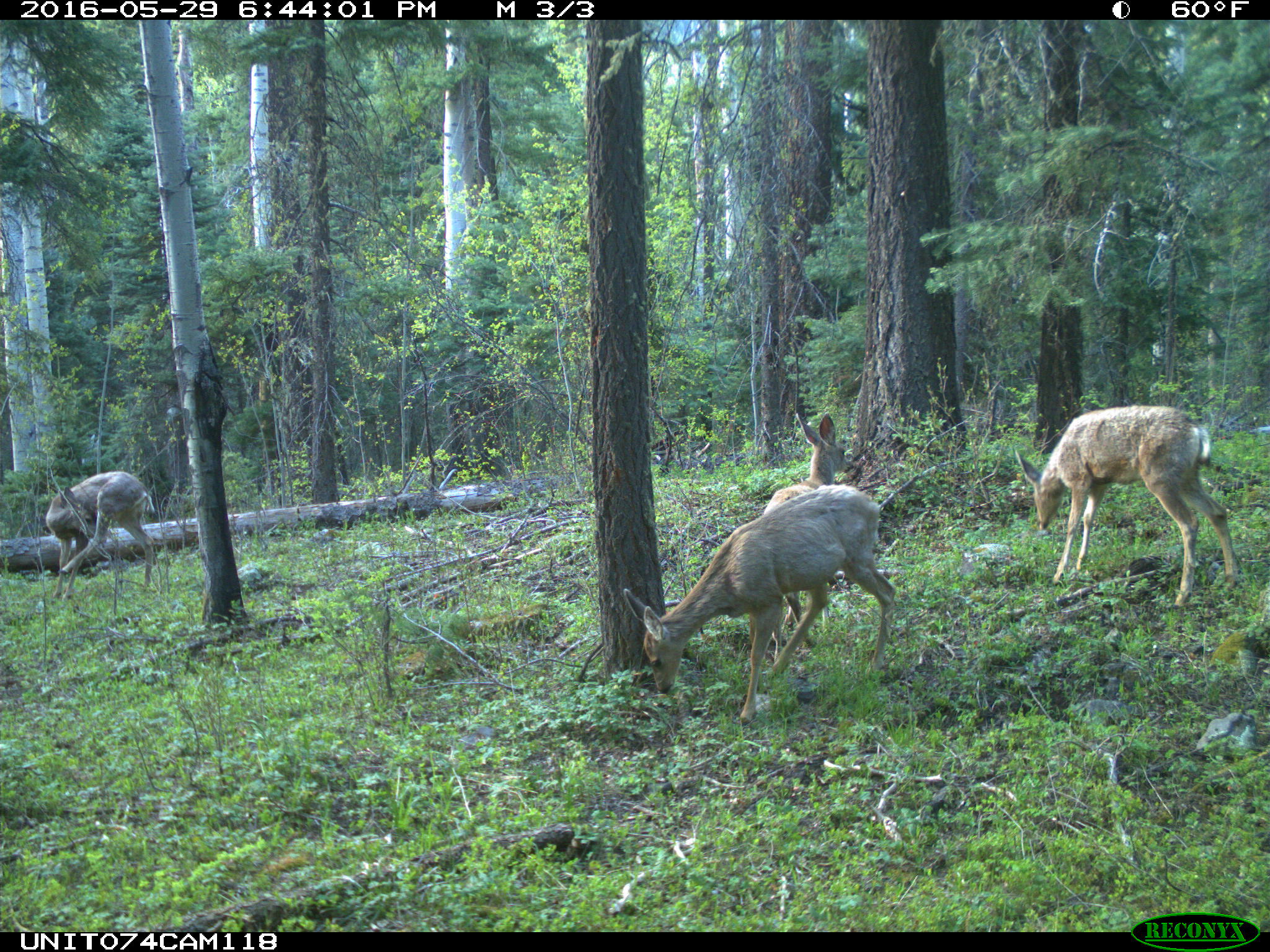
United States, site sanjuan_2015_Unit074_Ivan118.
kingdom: Animalia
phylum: Chordata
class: Mammalia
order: Artiodactyla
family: Cervidae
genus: Odocoileus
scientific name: Odocoileus hemionus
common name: mule deer